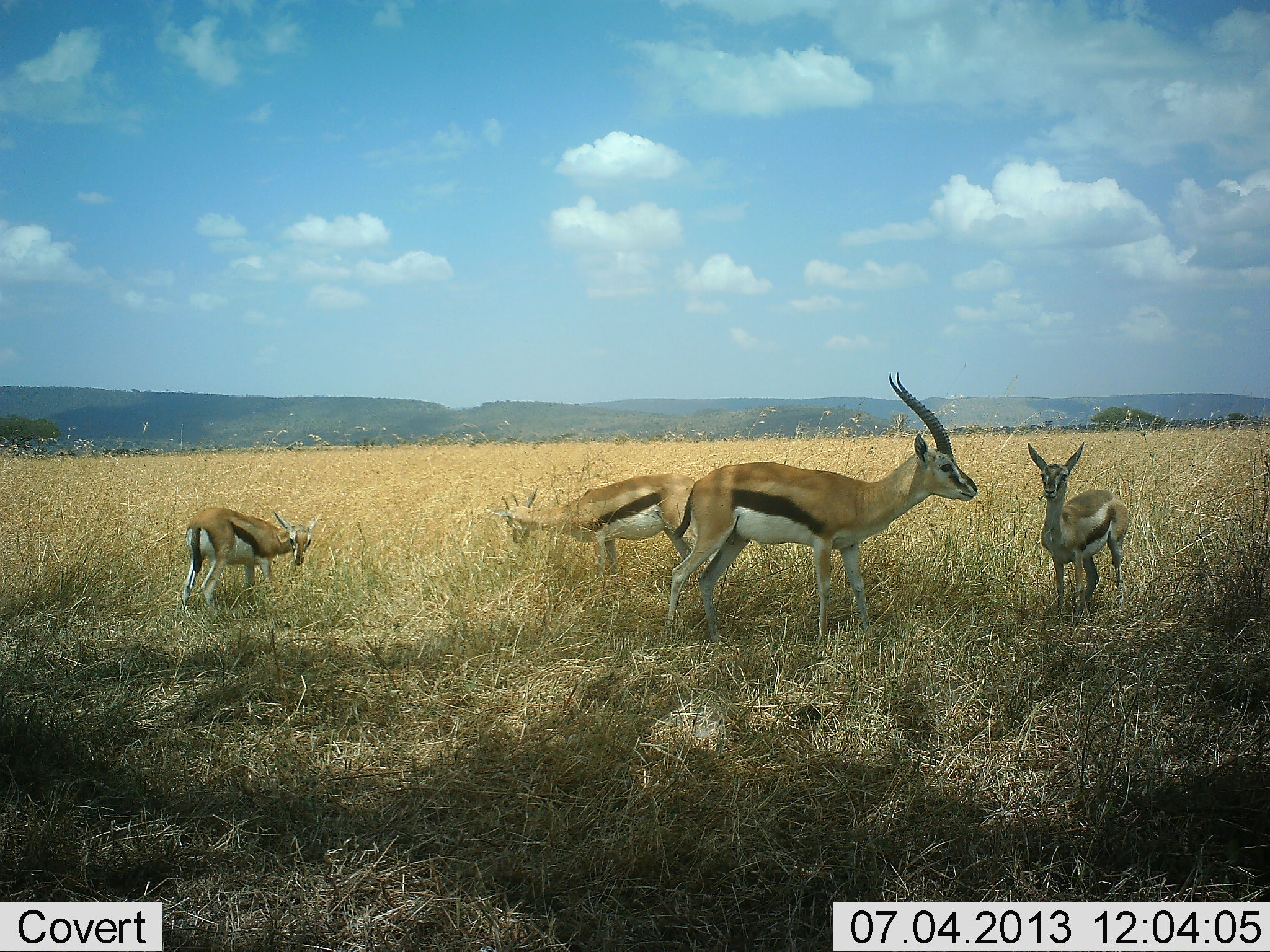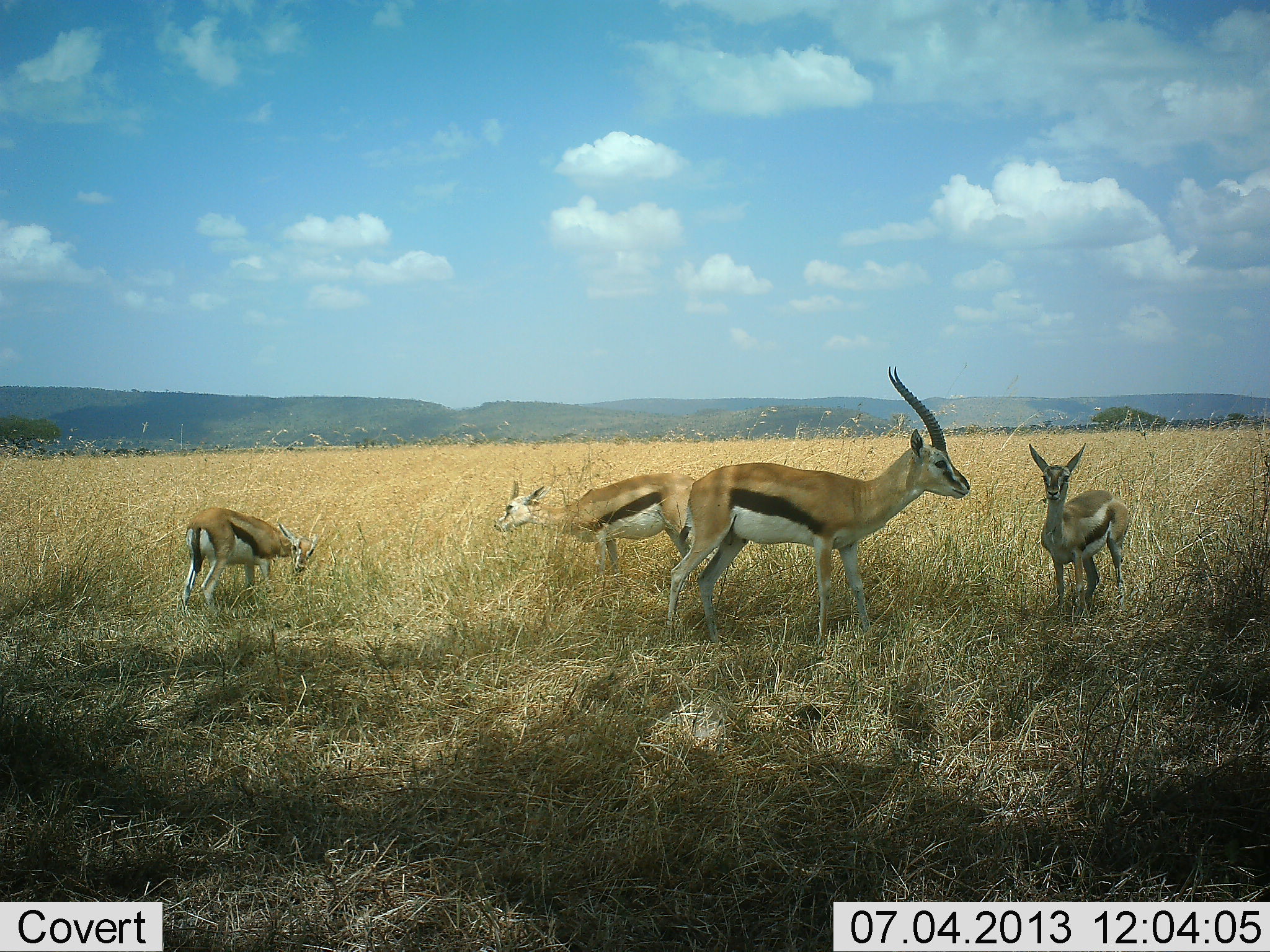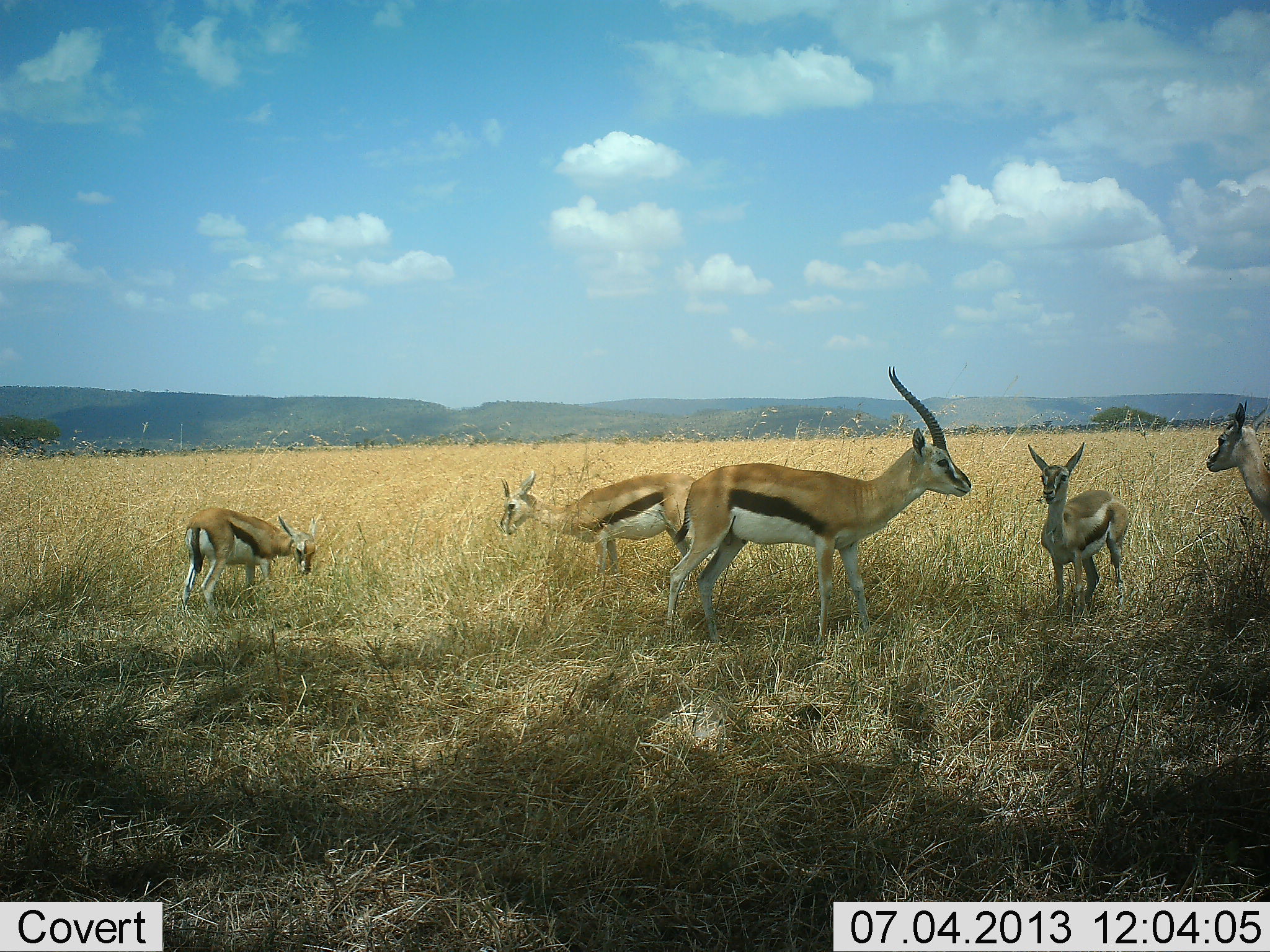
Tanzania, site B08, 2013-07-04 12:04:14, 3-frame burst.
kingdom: Animalia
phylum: Chordata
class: Mammalia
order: Artiodactyla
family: Bovidae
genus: Eudorcas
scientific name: Eudorcas thomsonii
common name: thomson's gazelle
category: gazellethomsons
Gazellethomsons (thomson's gazelle) (Eudorcas thomsonii), count 5. Behavior (volunteer vote fractions): standing 70%, resting 0%, moving 20%, interacting 0%. Young present (vote fraction): 30%. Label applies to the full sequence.